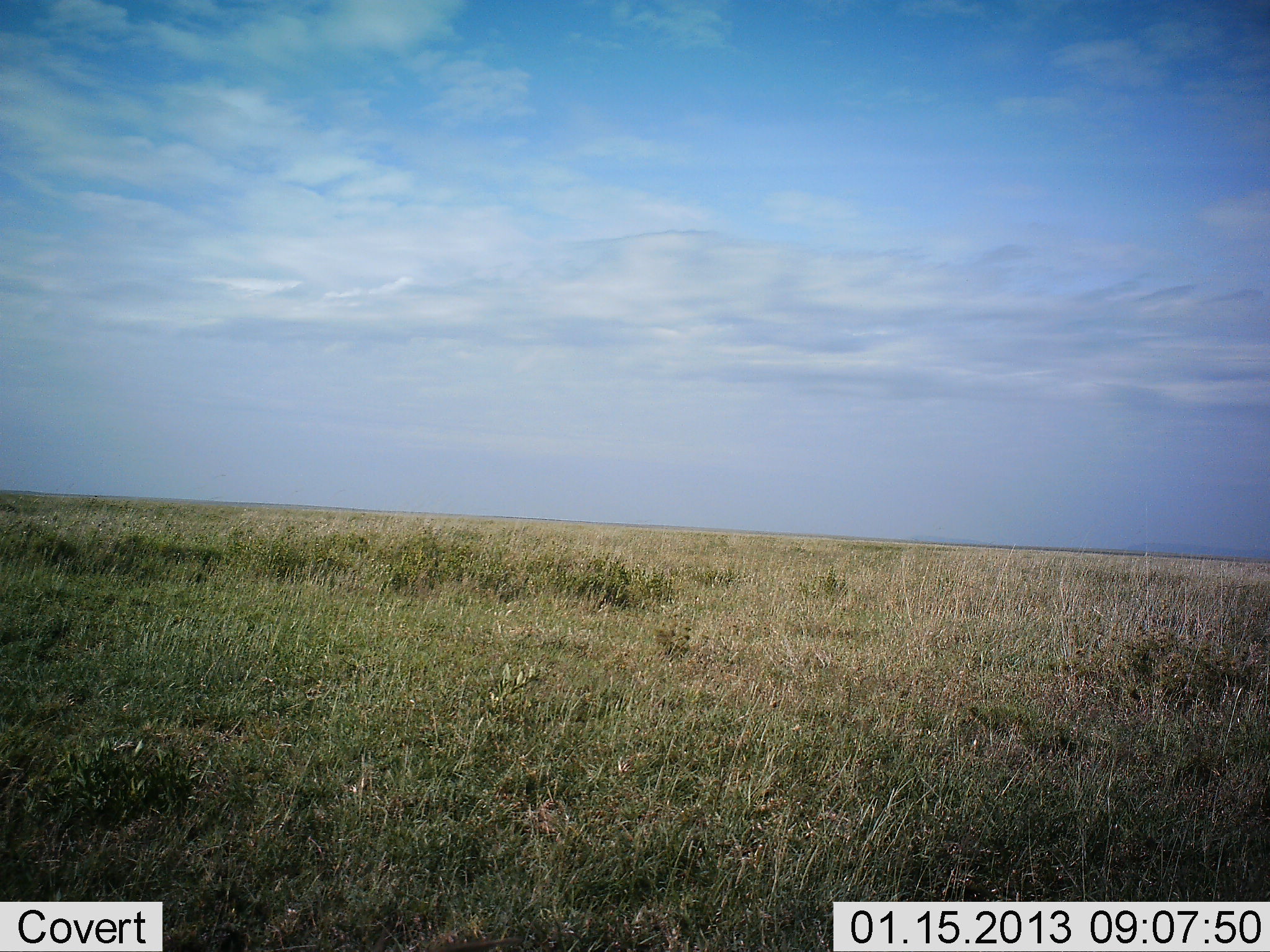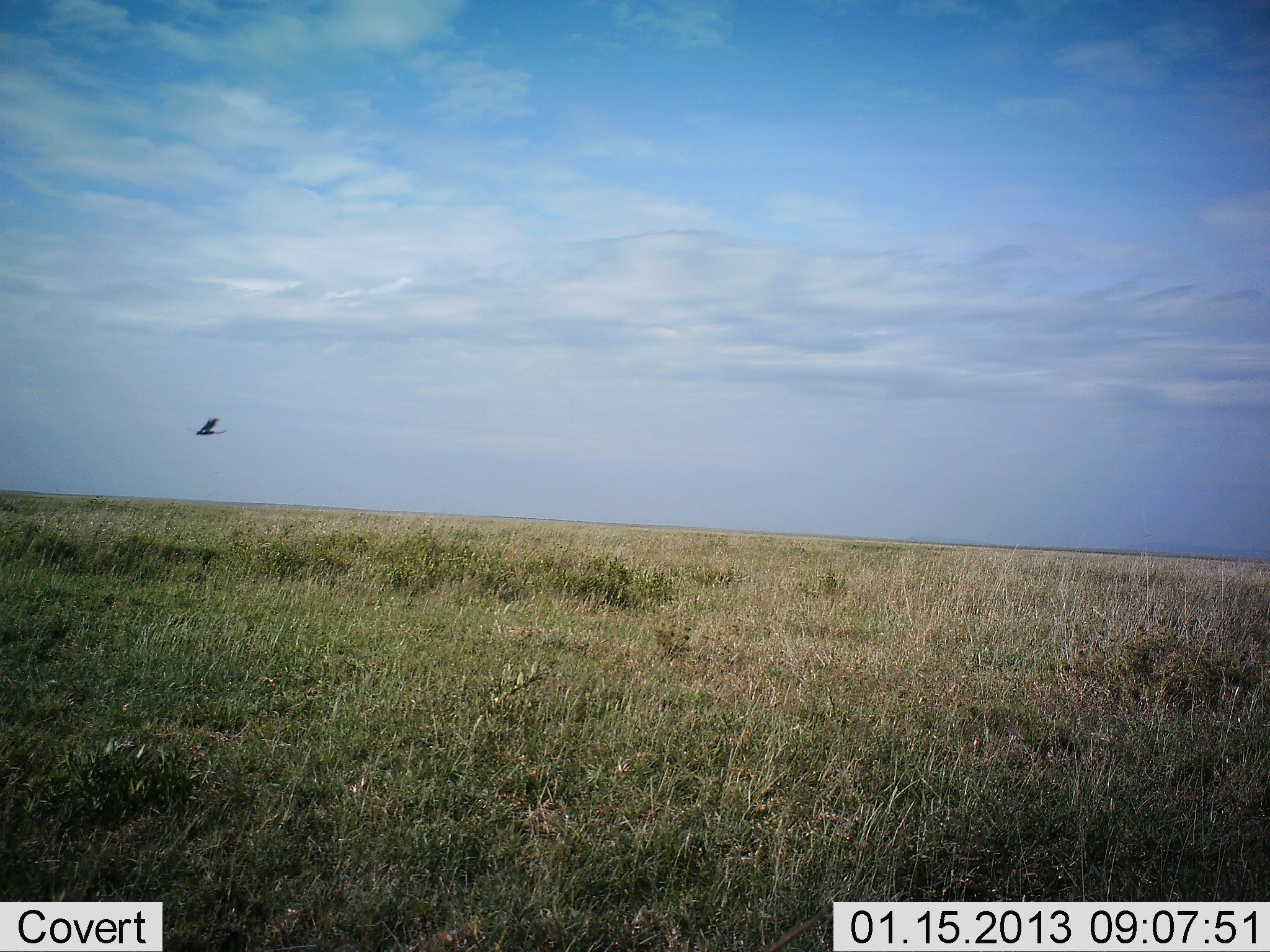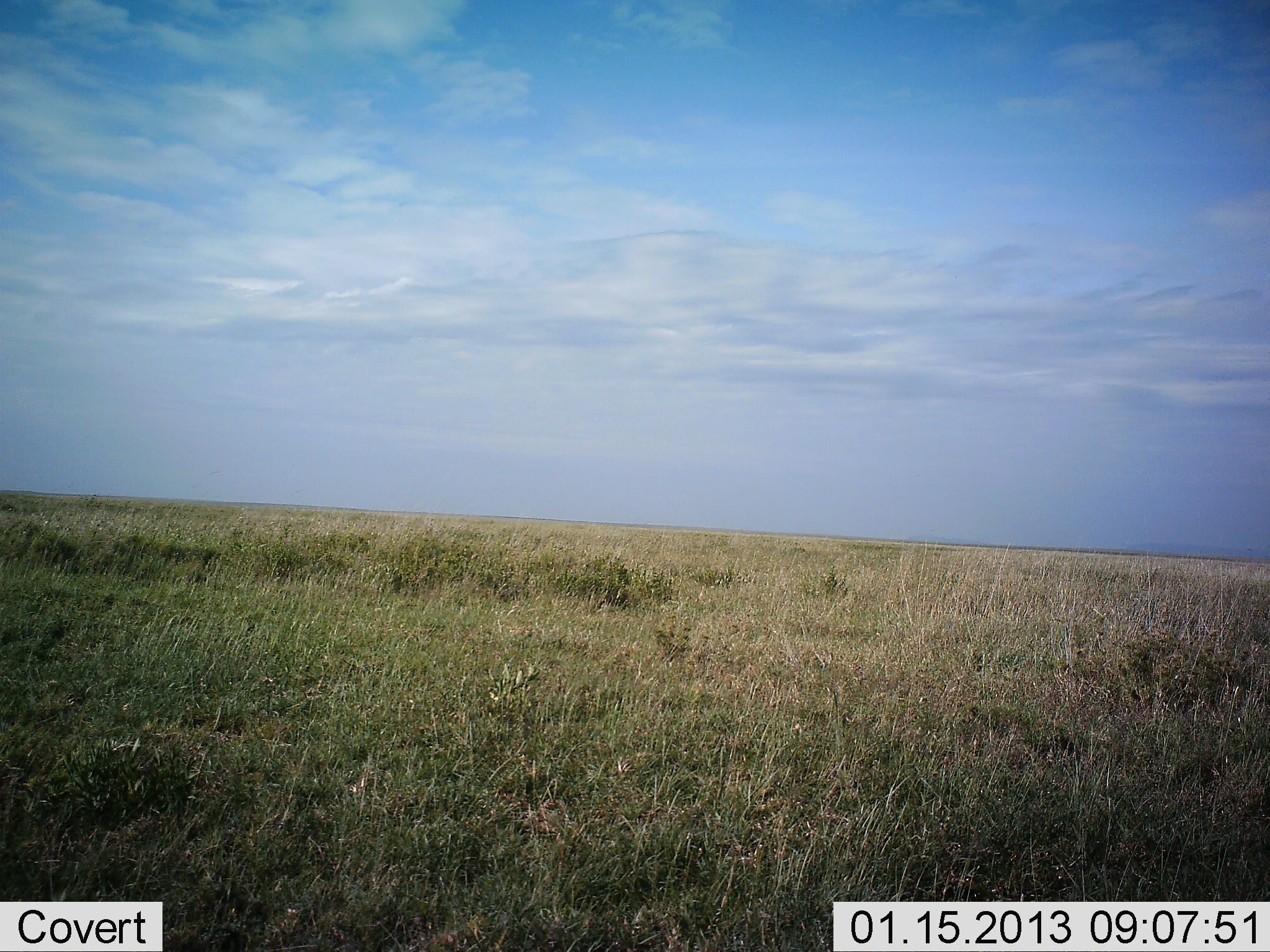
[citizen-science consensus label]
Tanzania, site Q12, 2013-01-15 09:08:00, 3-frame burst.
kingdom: Animalia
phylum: Chordata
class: Aves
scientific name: Aves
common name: bird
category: otherbird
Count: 1.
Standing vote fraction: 5%.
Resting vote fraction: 5%.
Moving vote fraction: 90%.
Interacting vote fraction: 0%.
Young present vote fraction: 0%.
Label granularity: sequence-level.